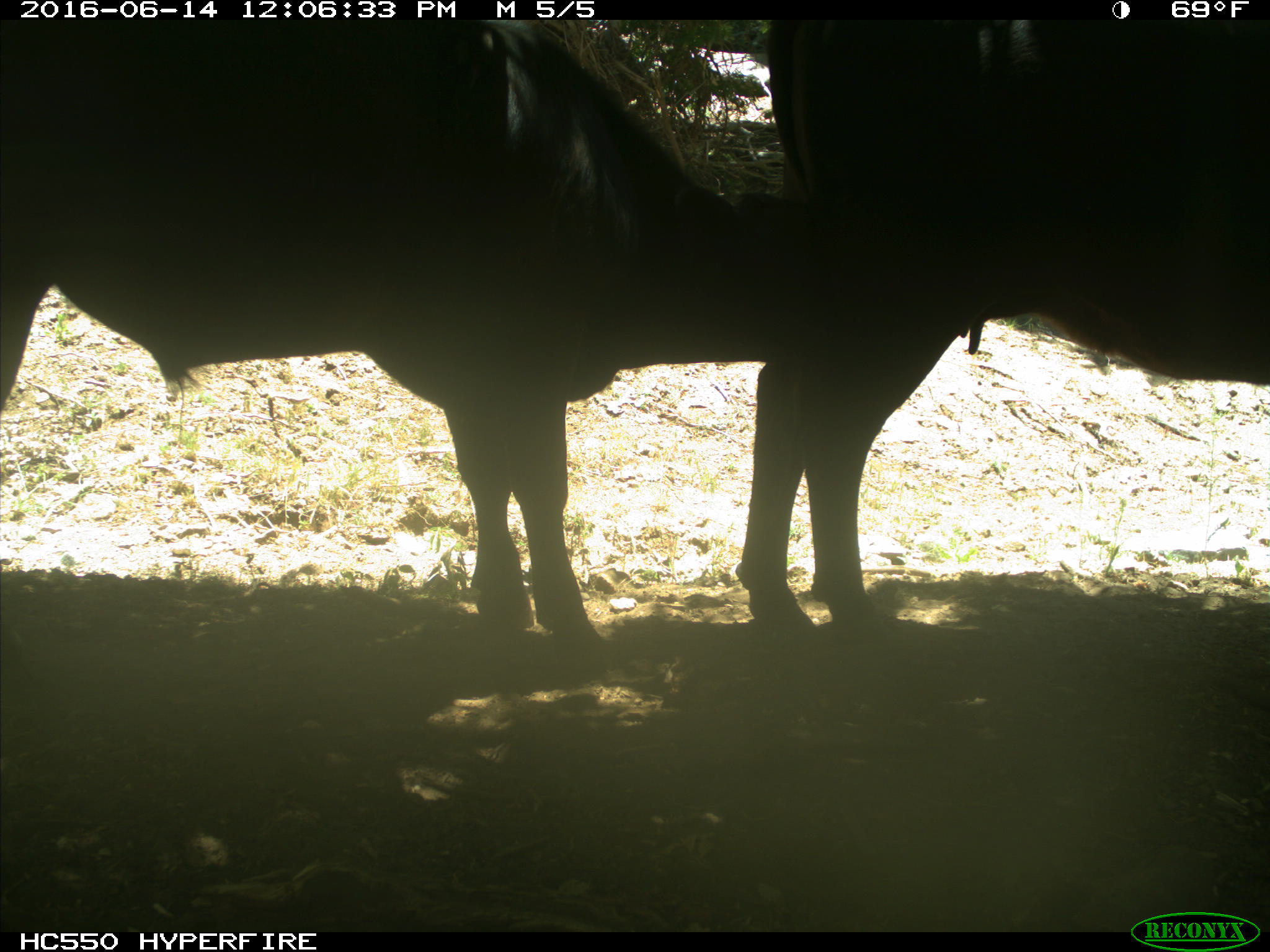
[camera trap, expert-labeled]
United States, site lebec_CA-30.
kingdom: Animalia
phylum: Chordata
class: Mammalia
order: Artiodactyla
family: Bovidae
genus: Bos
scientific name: Bos taurus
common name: domestic cow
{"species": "Bos taurus (domestic cow)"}